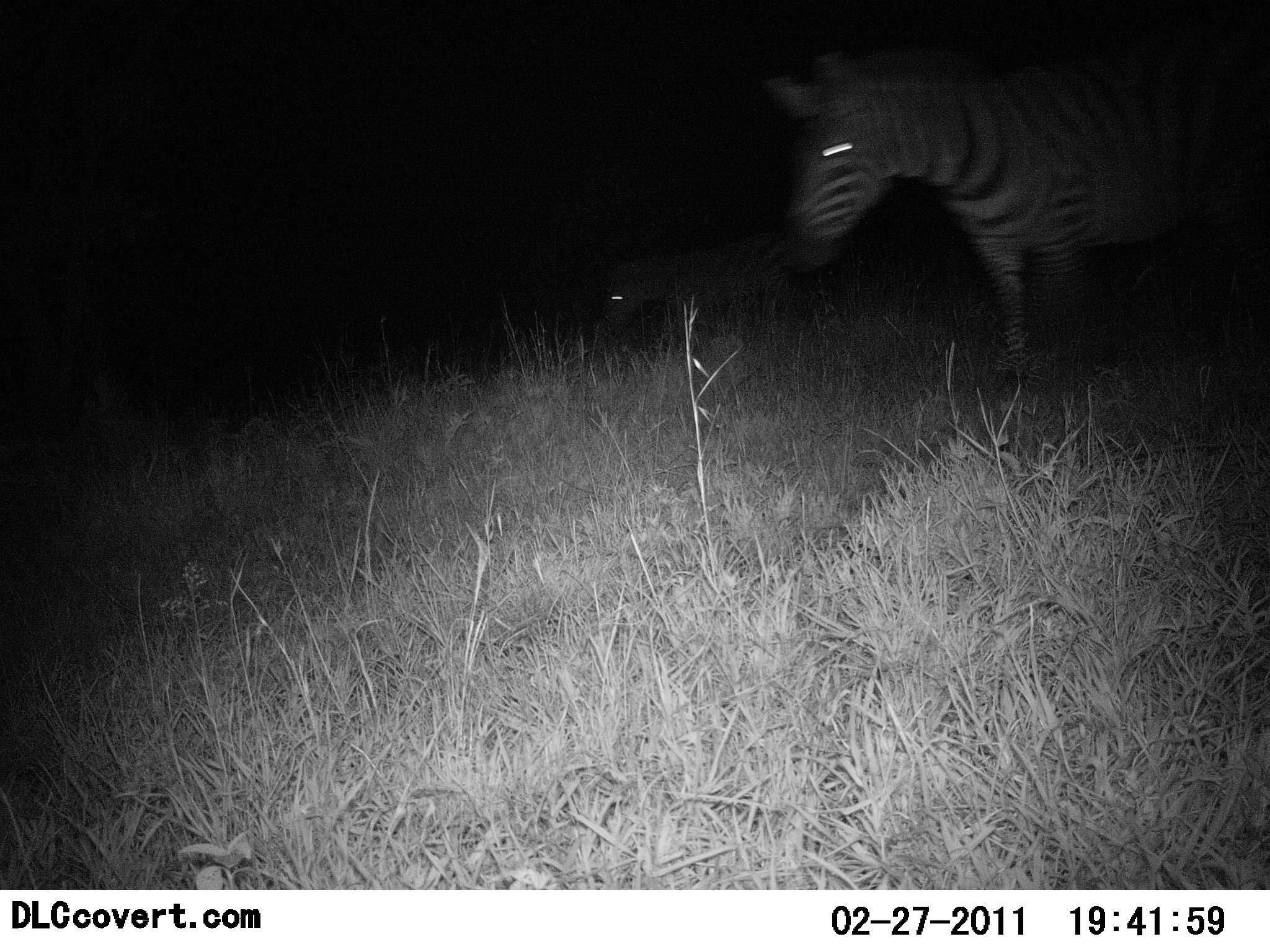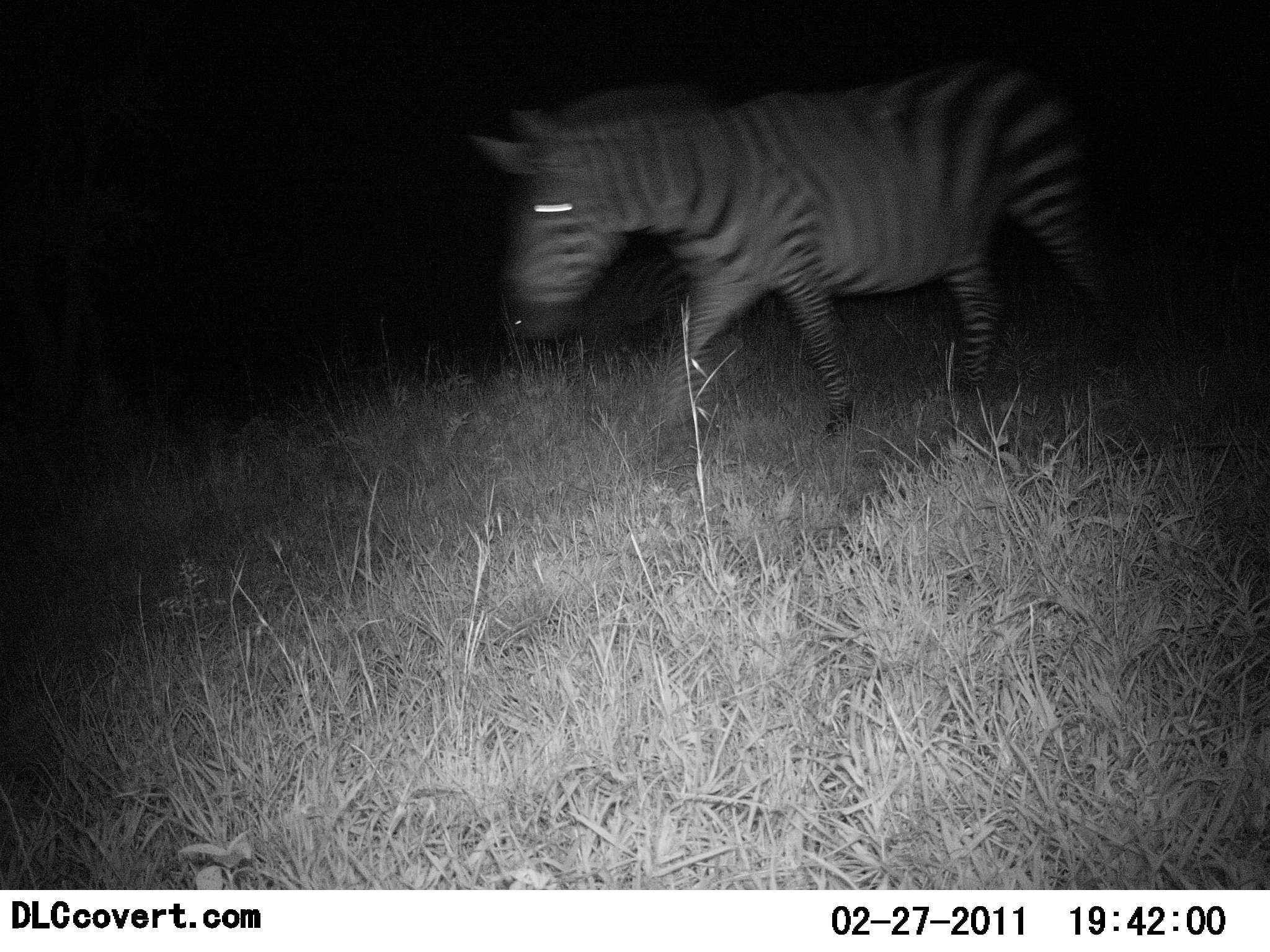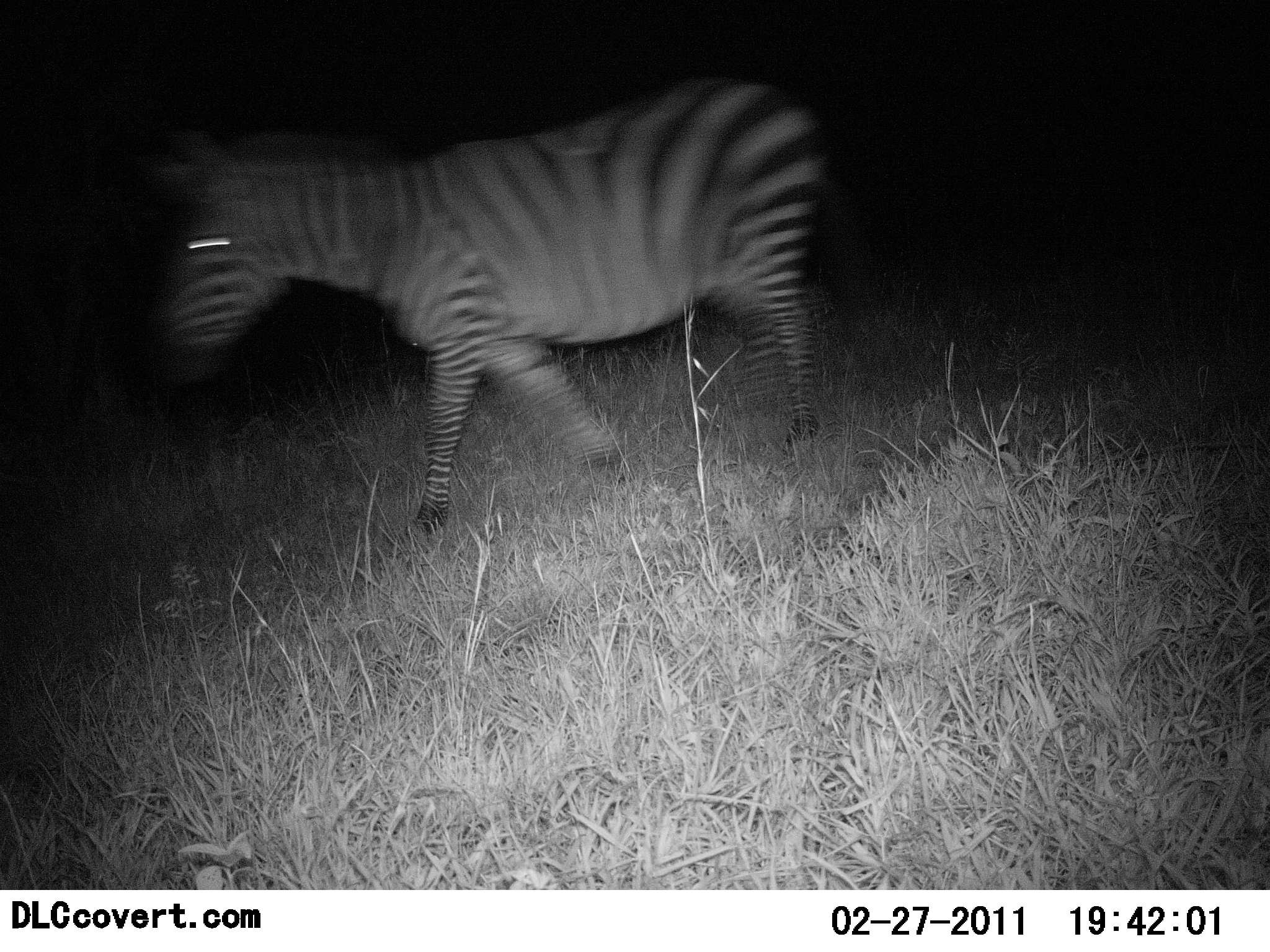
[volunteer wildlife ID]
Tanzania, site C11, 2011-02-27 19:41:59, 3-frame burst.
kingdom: Animalia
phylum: Chordata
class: Mammalia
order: Perissodactyla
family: Equidae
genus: Equus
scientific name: Equus quagga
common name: plains zebra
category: zebra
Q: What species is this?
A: Zebra (plains zebra) (Equus quagga).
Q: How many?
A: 1.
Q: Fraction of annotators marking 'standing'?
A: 18%.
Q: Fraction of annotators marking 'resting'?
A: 0%.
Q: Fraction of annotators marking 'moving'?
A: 100%.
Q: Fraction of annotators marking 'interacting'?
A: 0%.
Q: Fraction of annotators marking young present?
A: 0%.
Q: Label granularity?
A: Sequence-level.